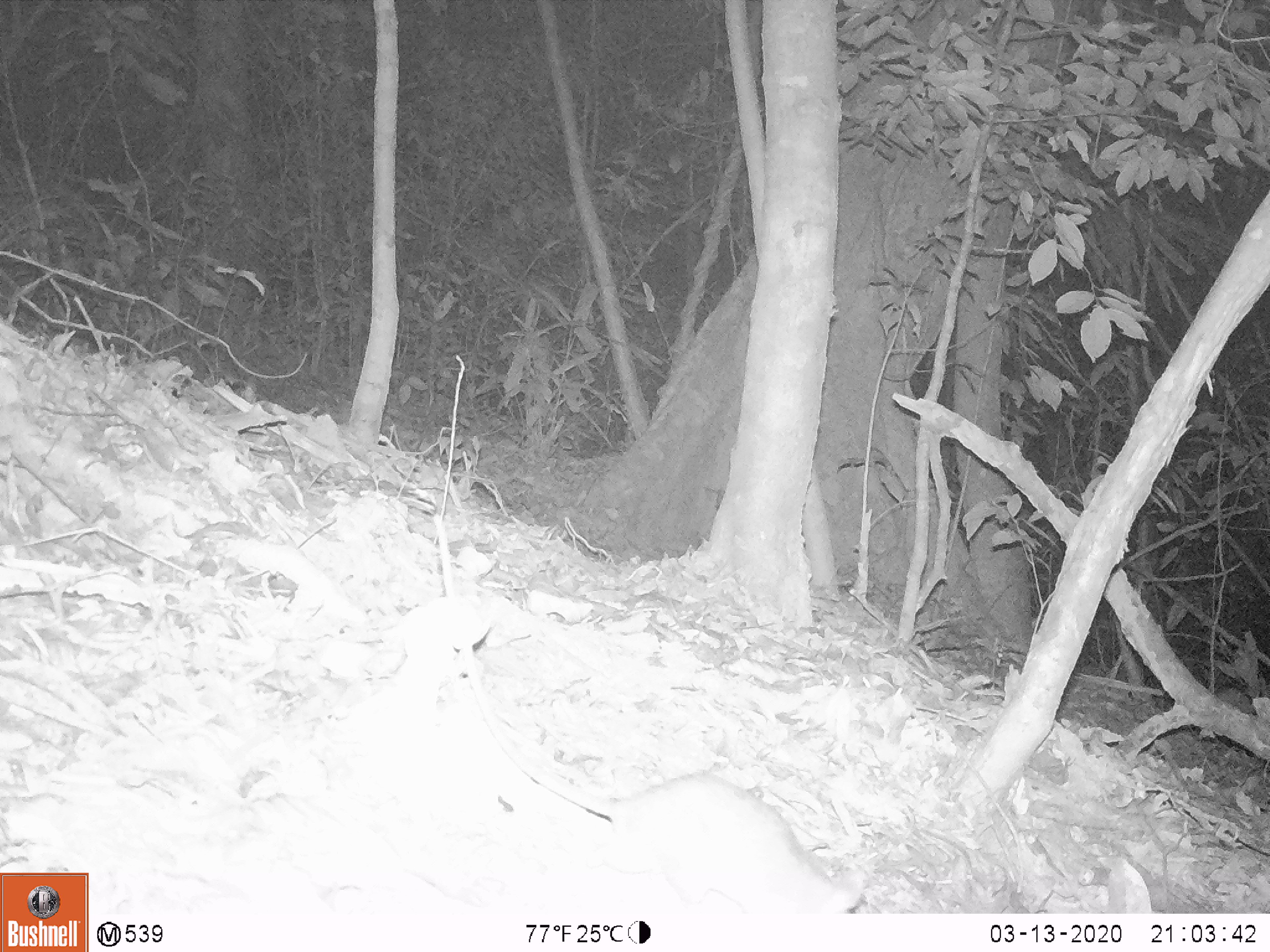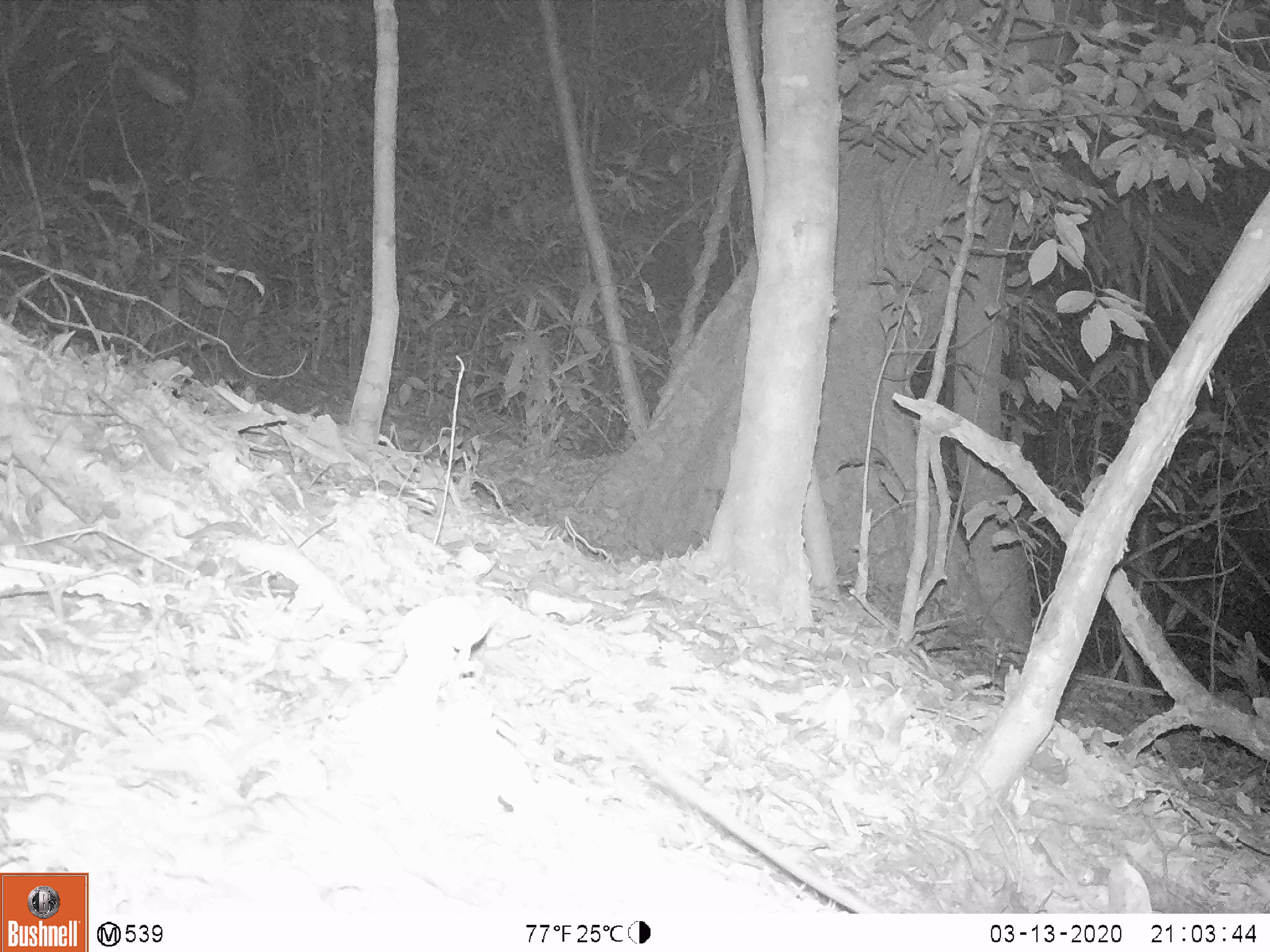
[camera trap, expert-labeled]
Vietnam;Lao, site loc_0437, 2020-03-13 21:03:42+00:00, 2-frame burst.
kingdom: Animalia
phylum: Chordata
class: Mammalia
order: Rodentia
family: Muridae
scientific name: Muridae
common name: old-world mice and rats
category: unidentified murid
Unidentified murid (old-world mice and rats) (Muridae). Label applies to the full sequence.